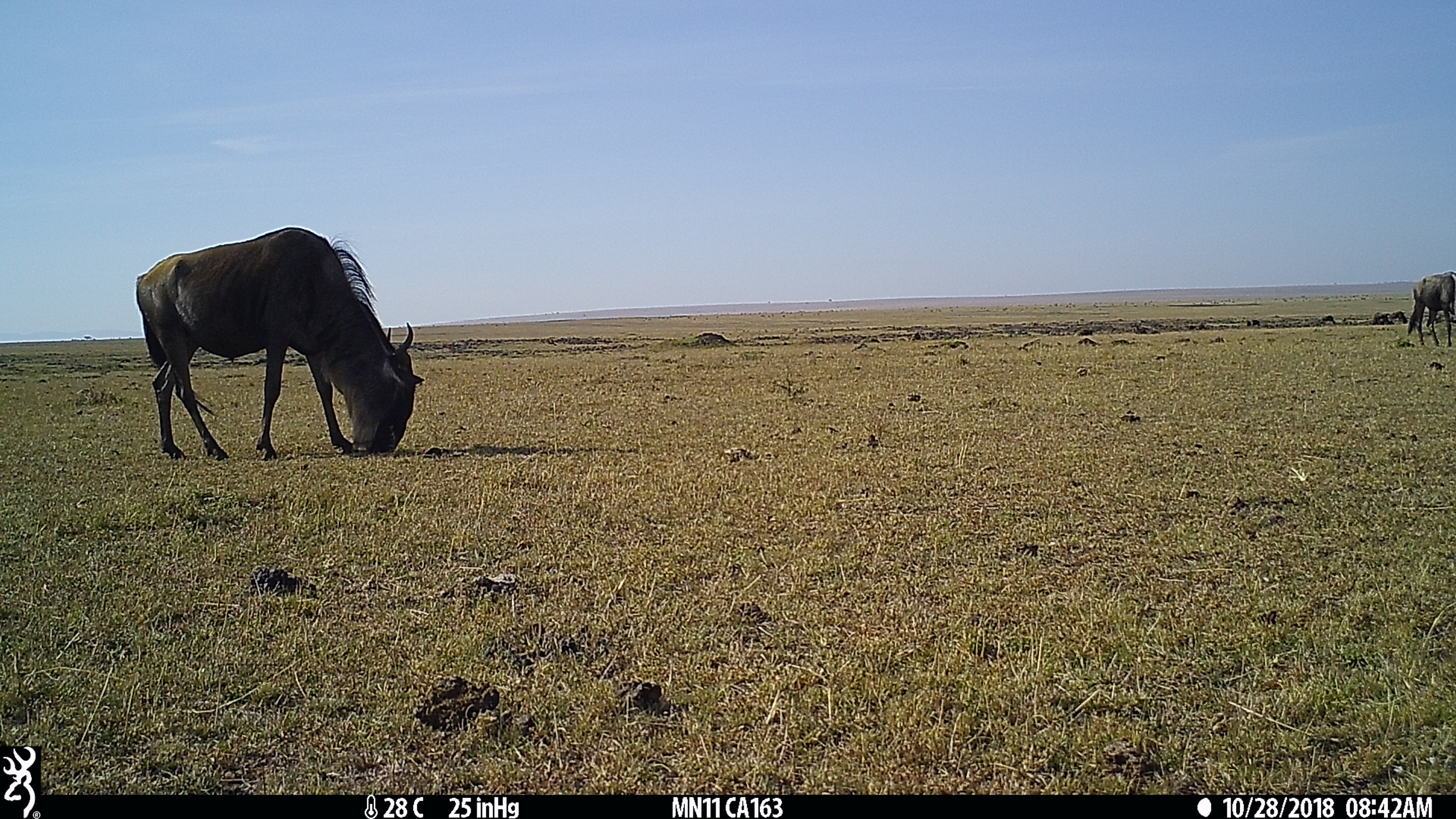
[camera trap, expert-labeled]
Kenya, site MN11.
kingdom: Animalia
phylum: Chordata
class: Mammalia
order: Artiodactyla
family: Bovidae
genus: Connochaetes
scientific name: Connochaetes taurinus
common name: blue wildebeest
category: wildebeest